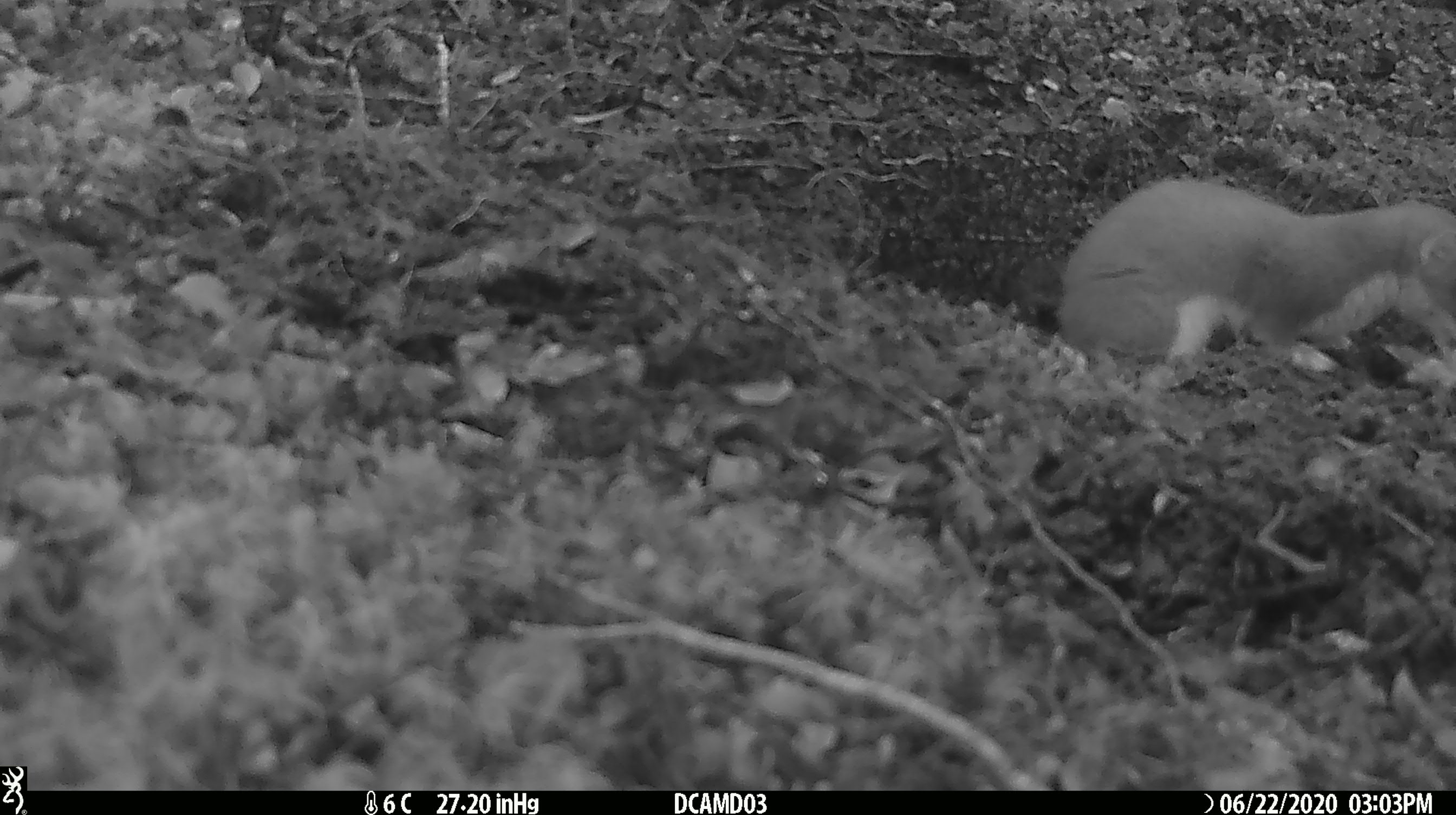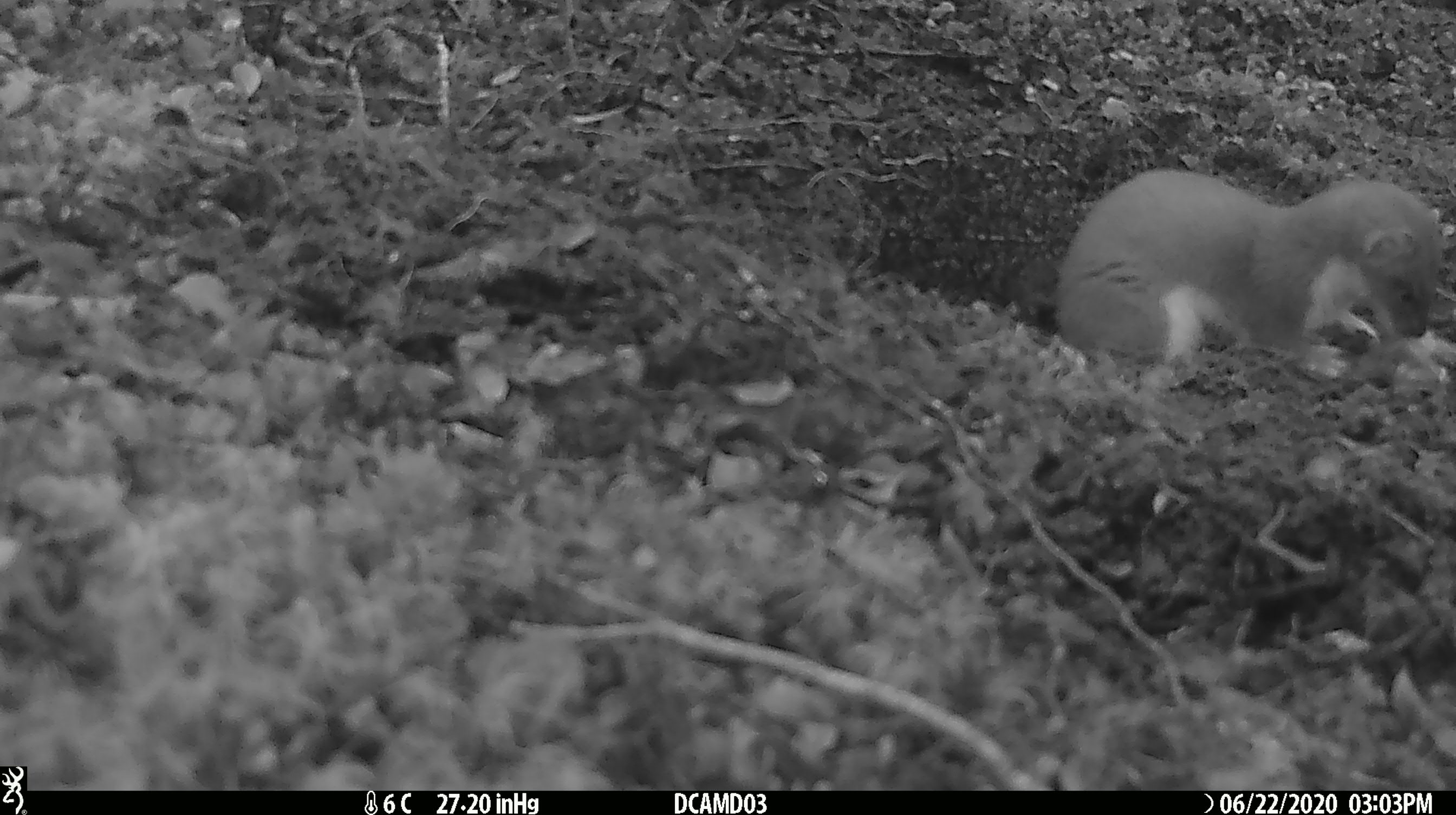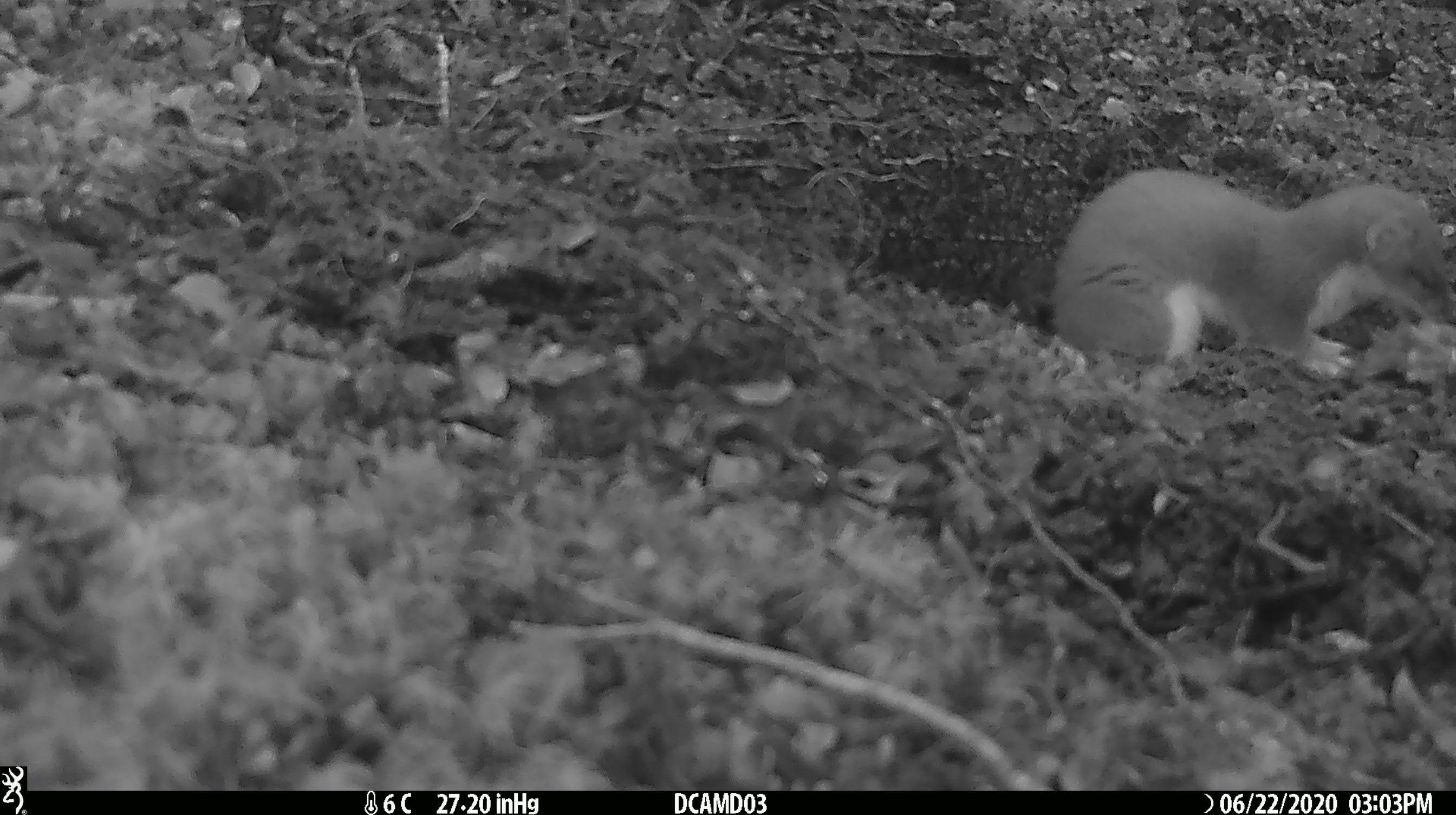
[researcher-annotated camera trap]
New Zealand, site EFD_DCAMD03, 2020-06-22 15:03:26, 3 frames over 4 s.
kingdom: Animalia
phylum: Chordata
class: Mammalia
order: Carnivora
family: Mustelidae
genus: Mustela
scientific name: Mustela erminea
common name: stoat